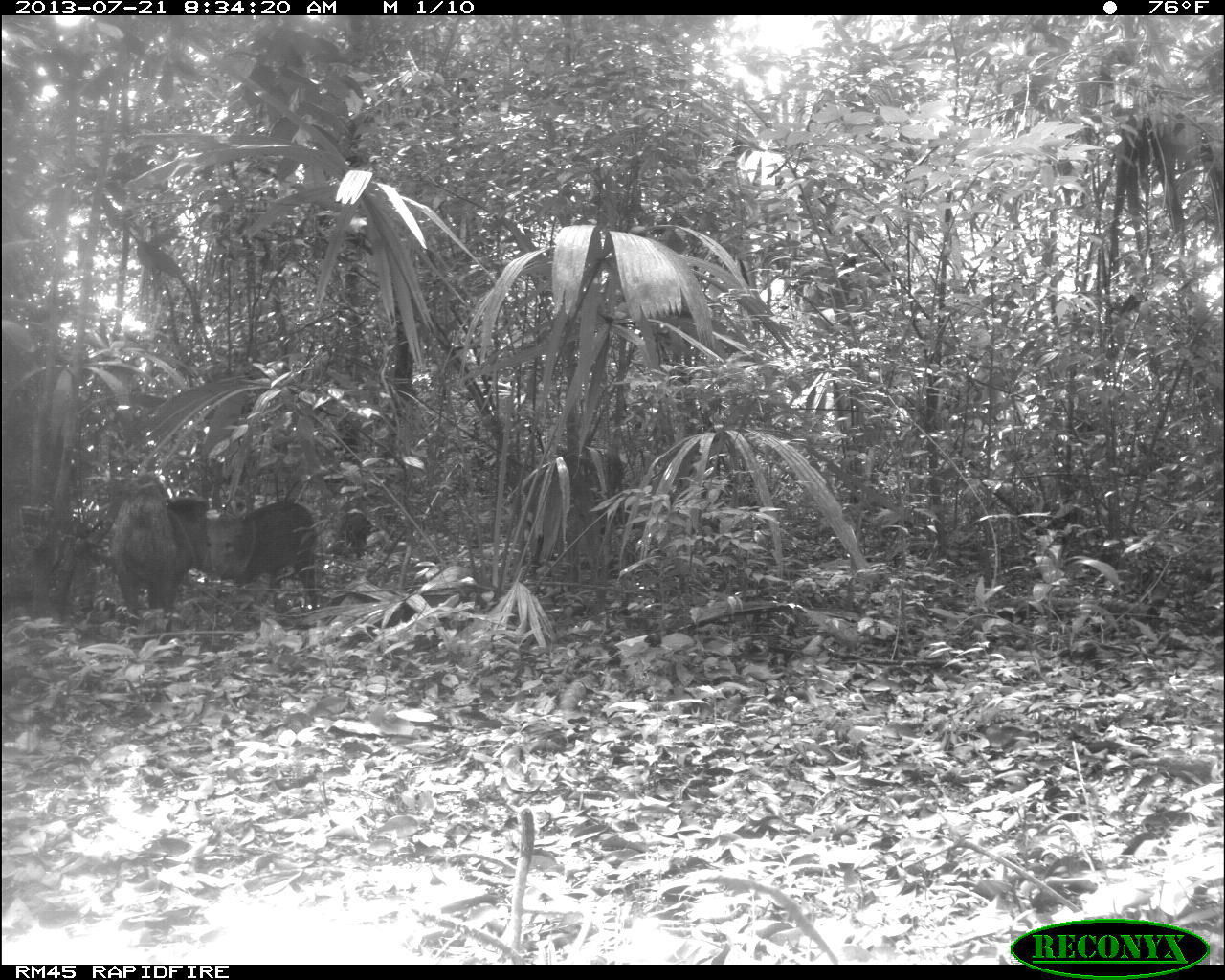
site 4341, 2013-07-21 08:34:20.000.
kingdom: Animalia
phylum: Chordata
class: Mammalia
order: Artiodactyla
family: Tayassuidae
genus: Pecari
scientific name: Pecari tajacu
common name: collared peccary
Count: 2.